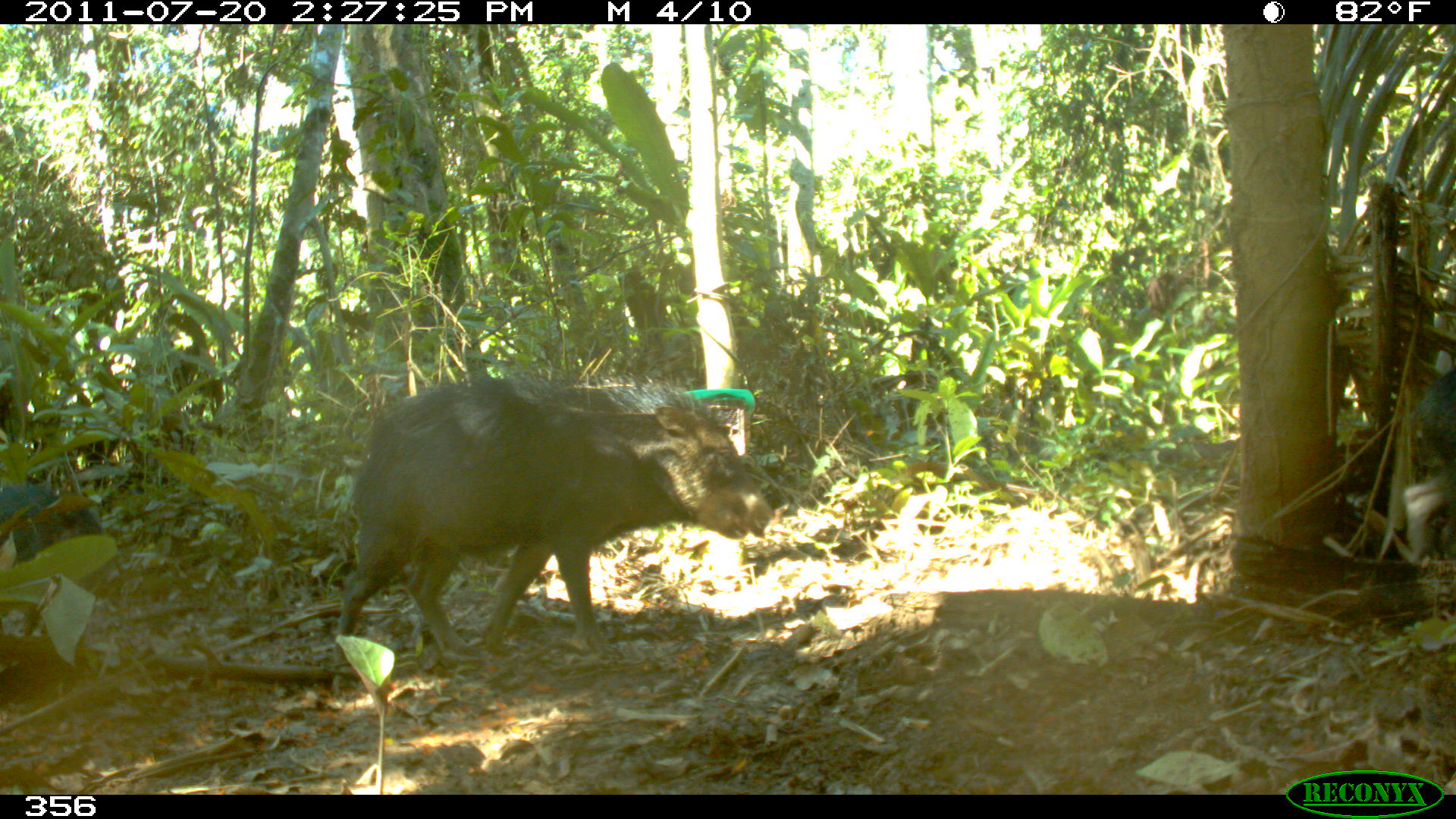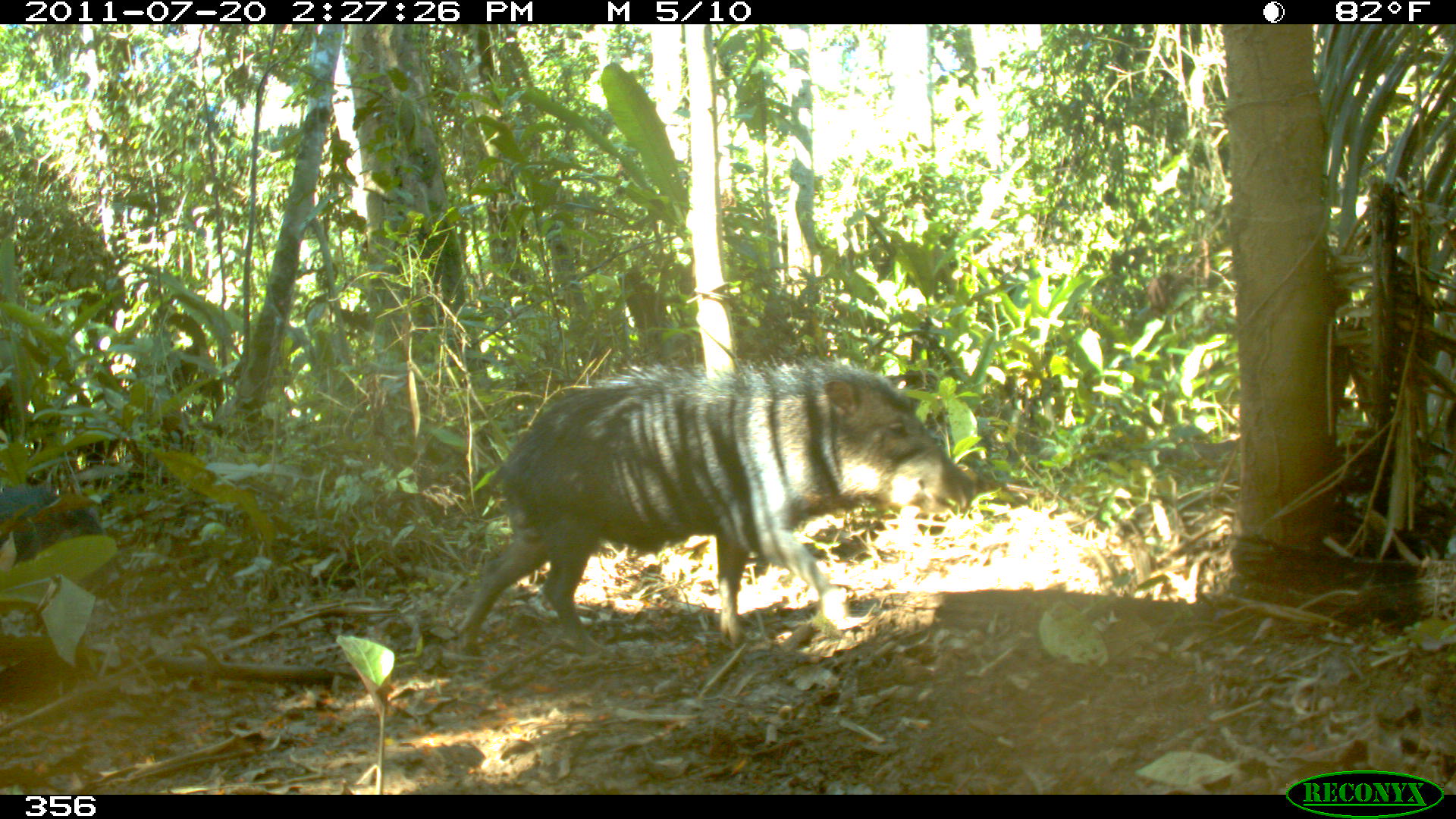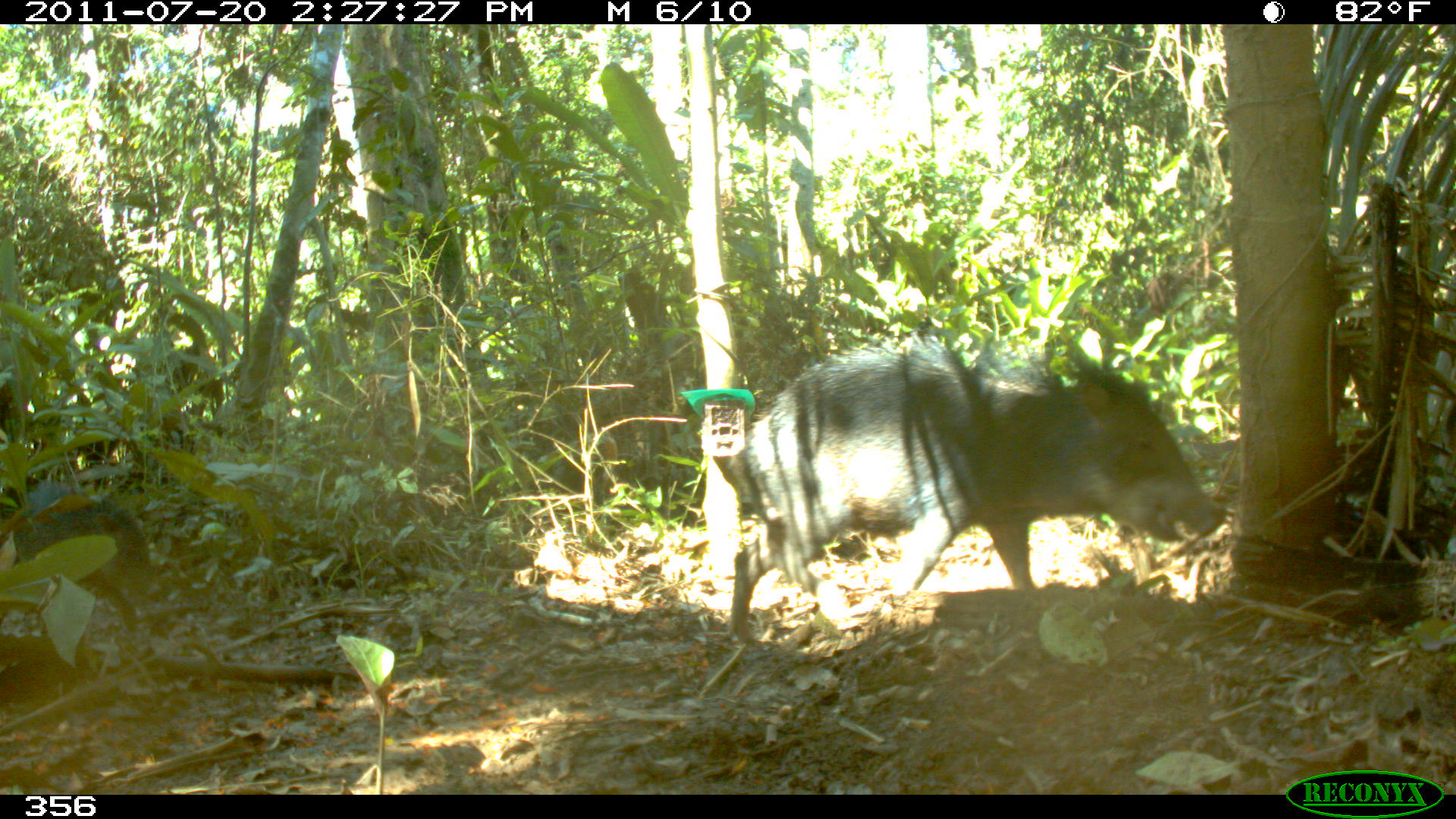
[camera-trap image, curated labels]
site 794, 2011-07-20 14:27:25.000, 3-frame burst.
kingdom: Animalia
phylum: Chordata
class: Mammalia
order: Artiodactyla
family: Tayassuidae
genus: Tayassu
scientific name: Tayassu pecari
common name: white-lipped peccary